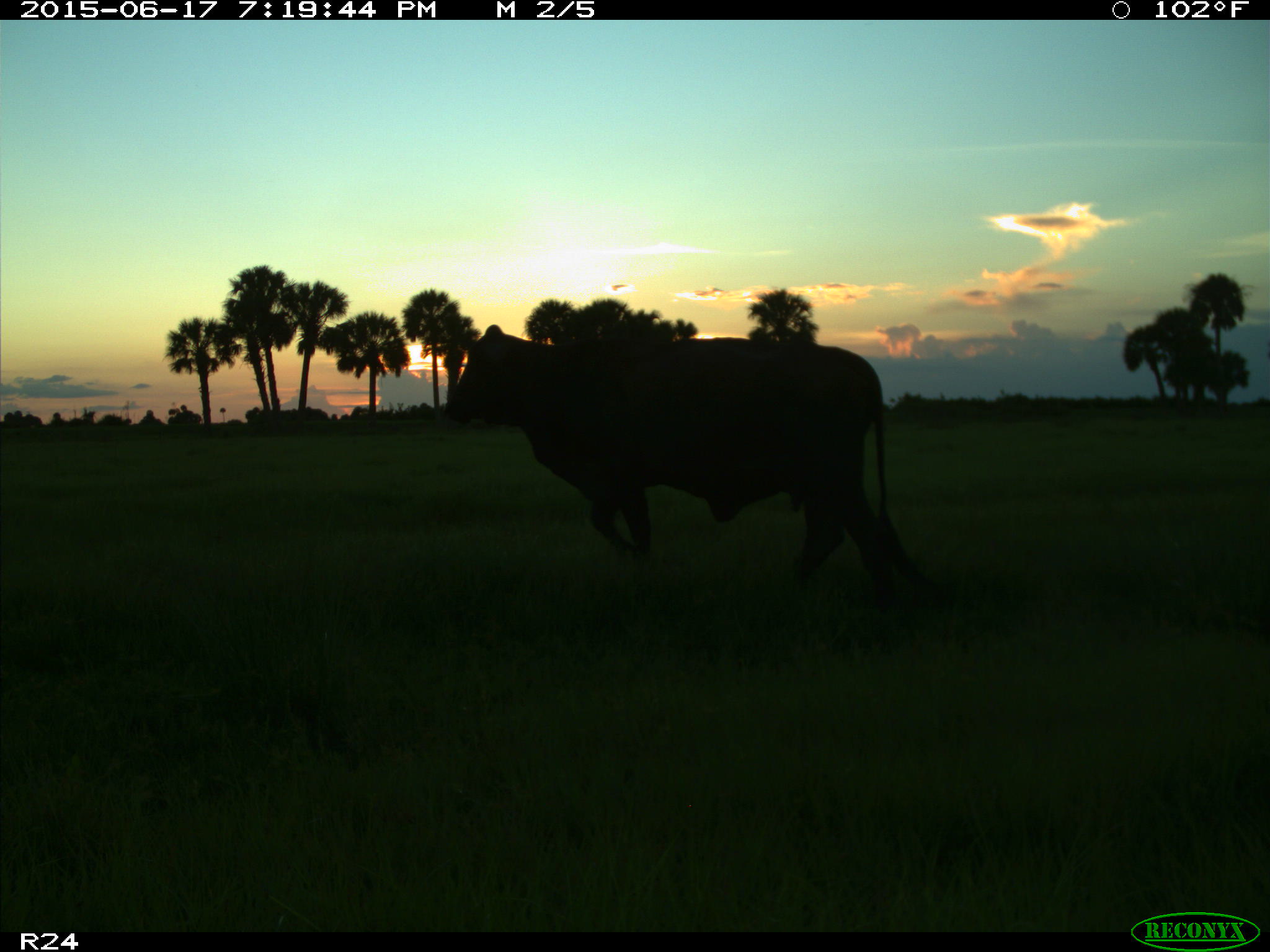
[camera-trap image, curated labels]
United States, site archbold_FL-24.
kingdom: Animalia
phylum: Chordata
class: Mammalia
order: Artiodactyla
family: Bovidae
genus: Bos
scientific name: Bos taurus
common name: domestic cow